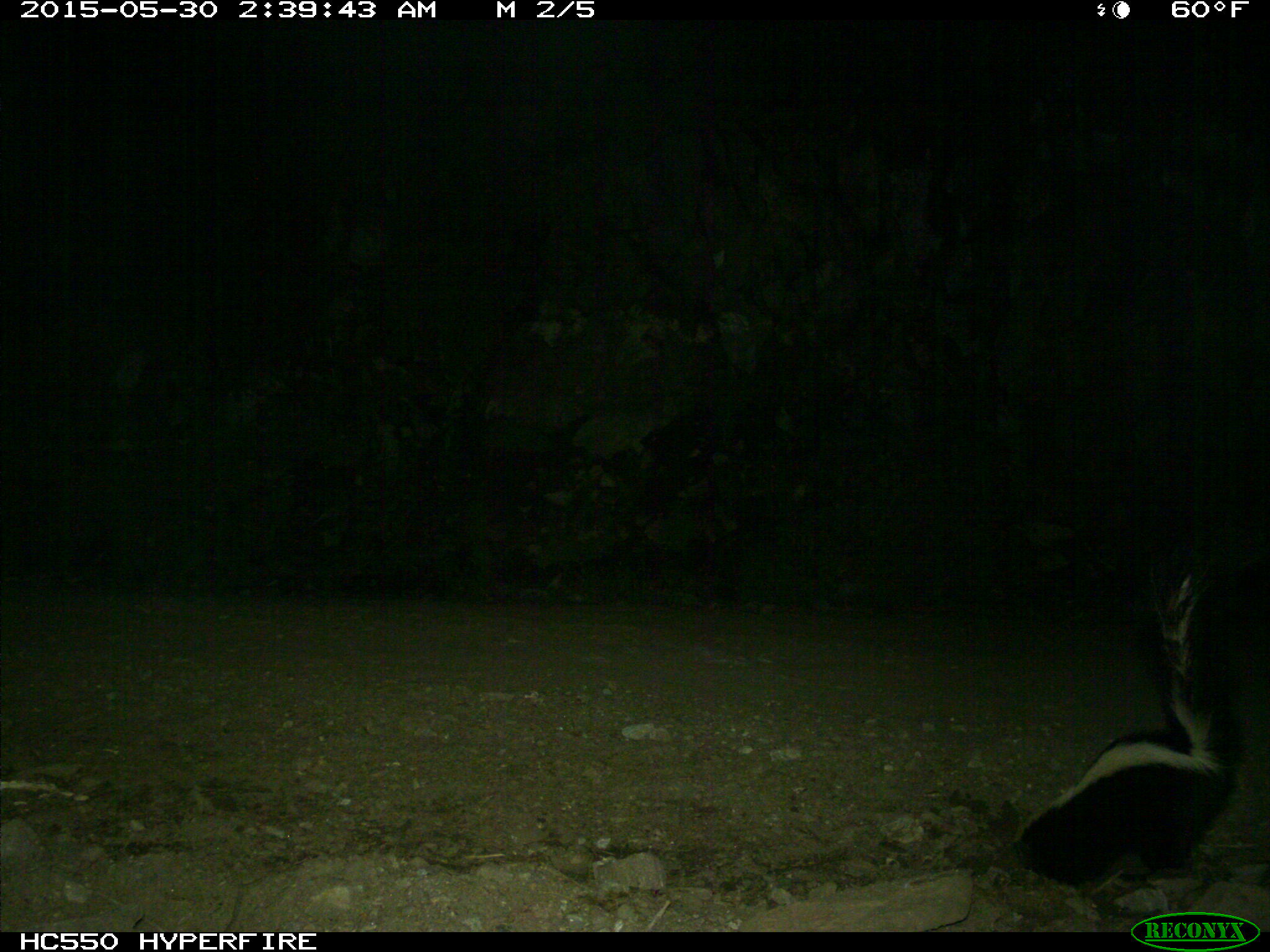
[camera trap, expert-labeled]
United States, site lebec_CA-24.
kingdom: Animalia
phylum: Chordata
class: Mammalia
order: Carnivora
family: Mephitidae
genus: Mephitis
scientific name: Mephitis mephitis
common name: striped skunk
Mephitis mephitis (striped skunk).